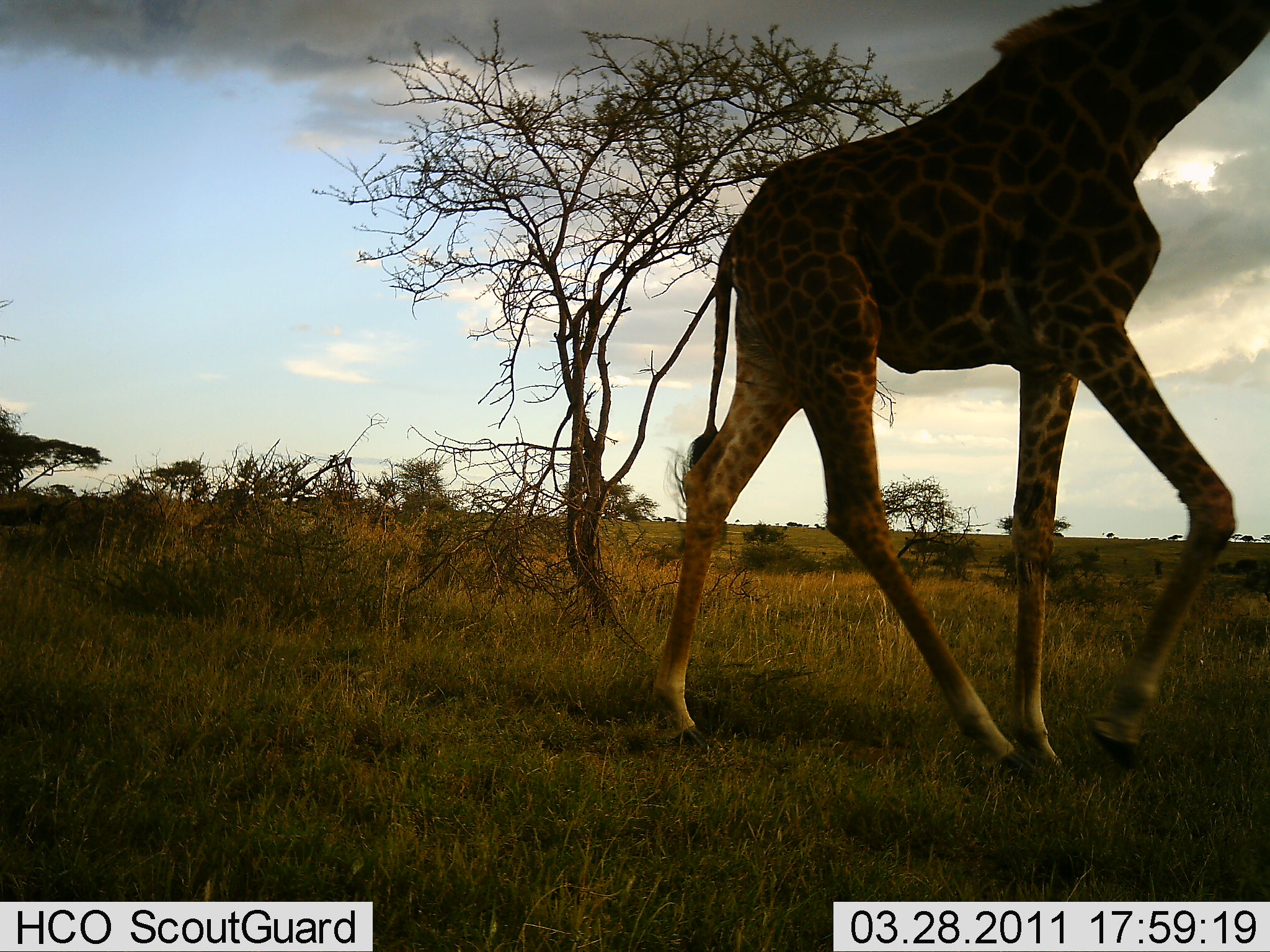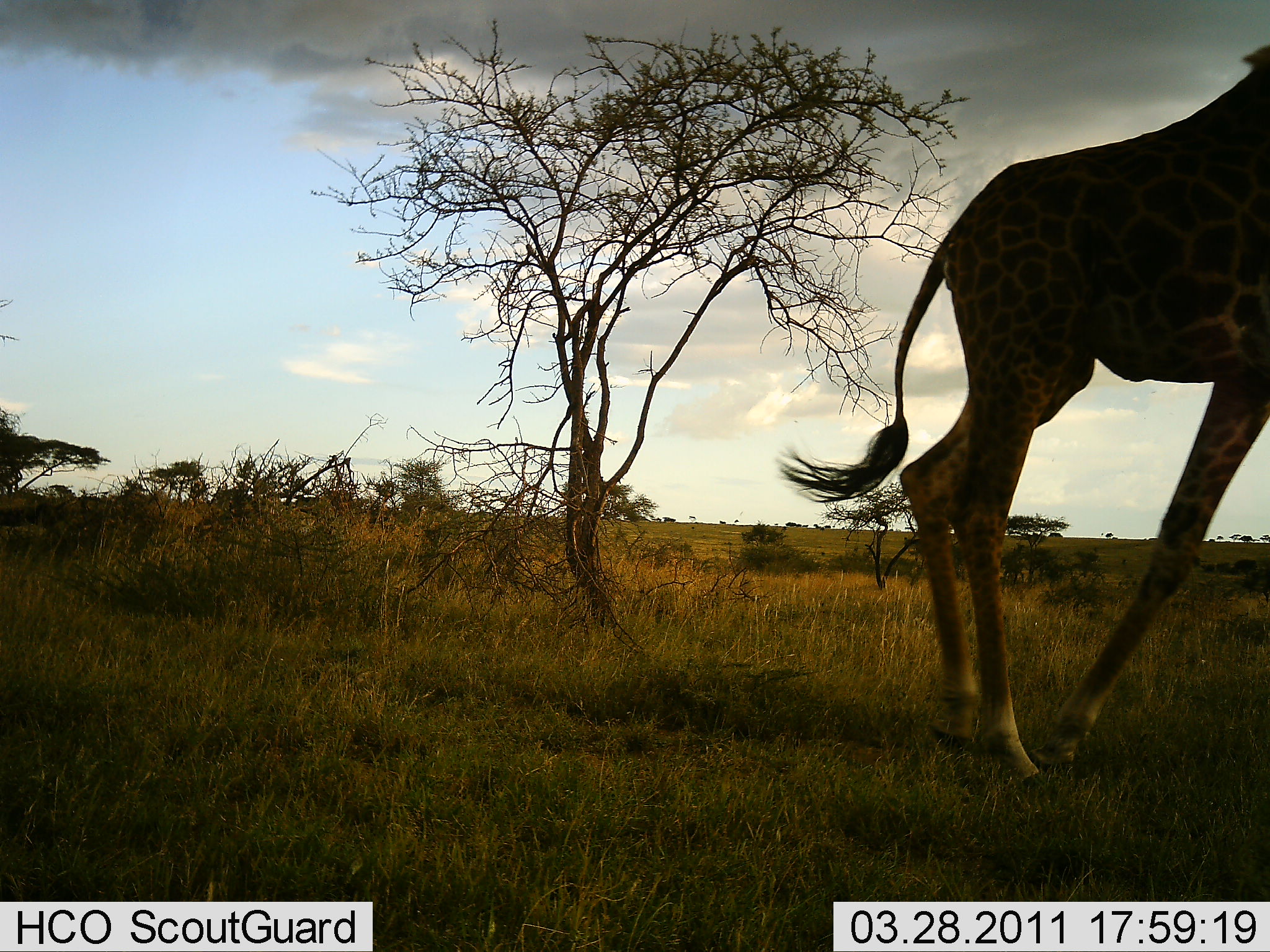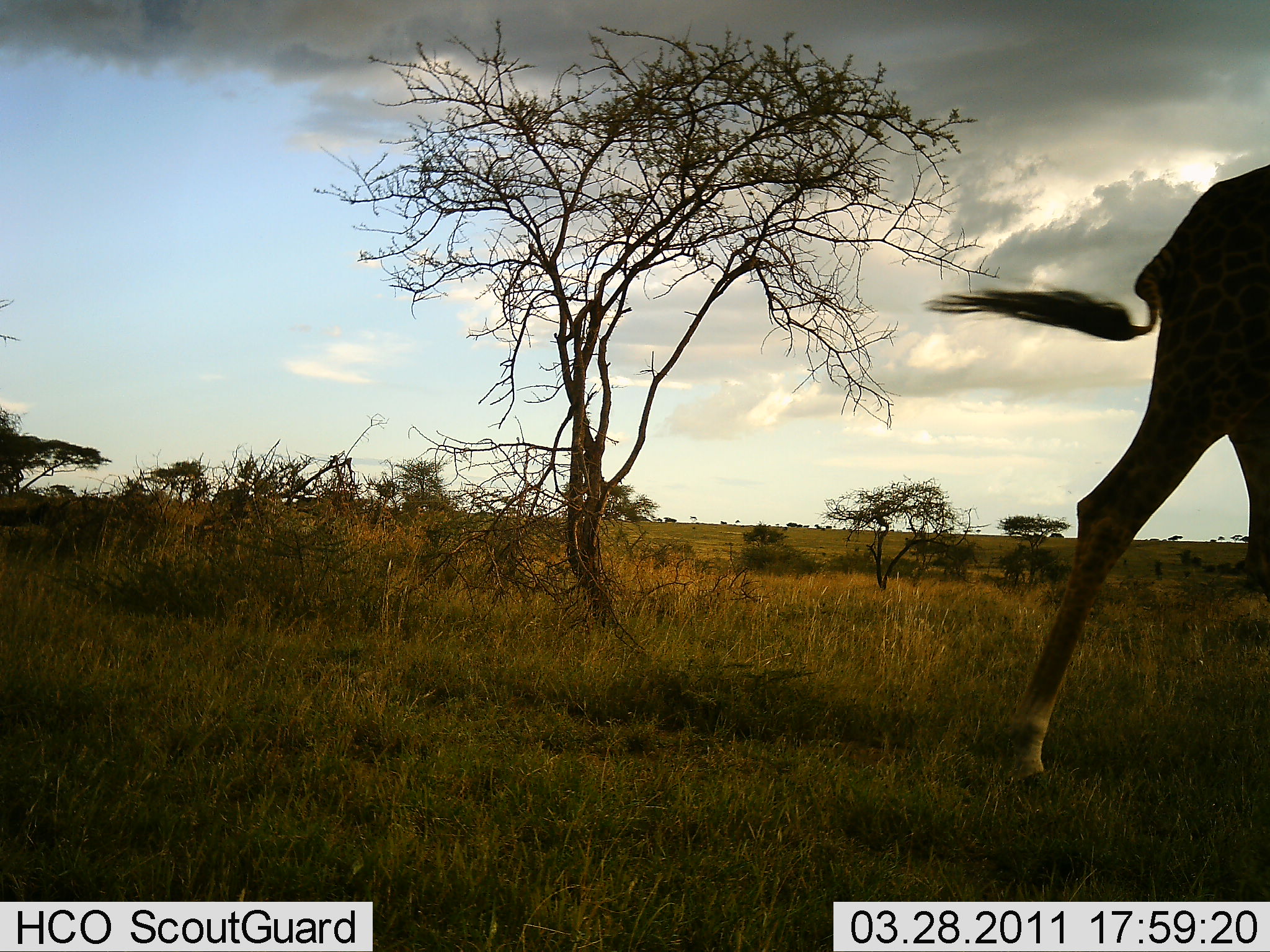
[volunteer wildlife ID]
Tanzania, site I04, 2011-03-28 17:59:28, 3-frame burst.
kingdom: Animalia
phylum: Chordata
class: Mammalia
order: Artiodactyla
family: Giraffidae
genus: Giraffa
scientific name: Giraffa camelopardalis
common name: giraffe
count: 1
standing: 0%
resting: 0%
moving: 100%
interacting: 0%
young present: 0%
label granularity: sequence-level